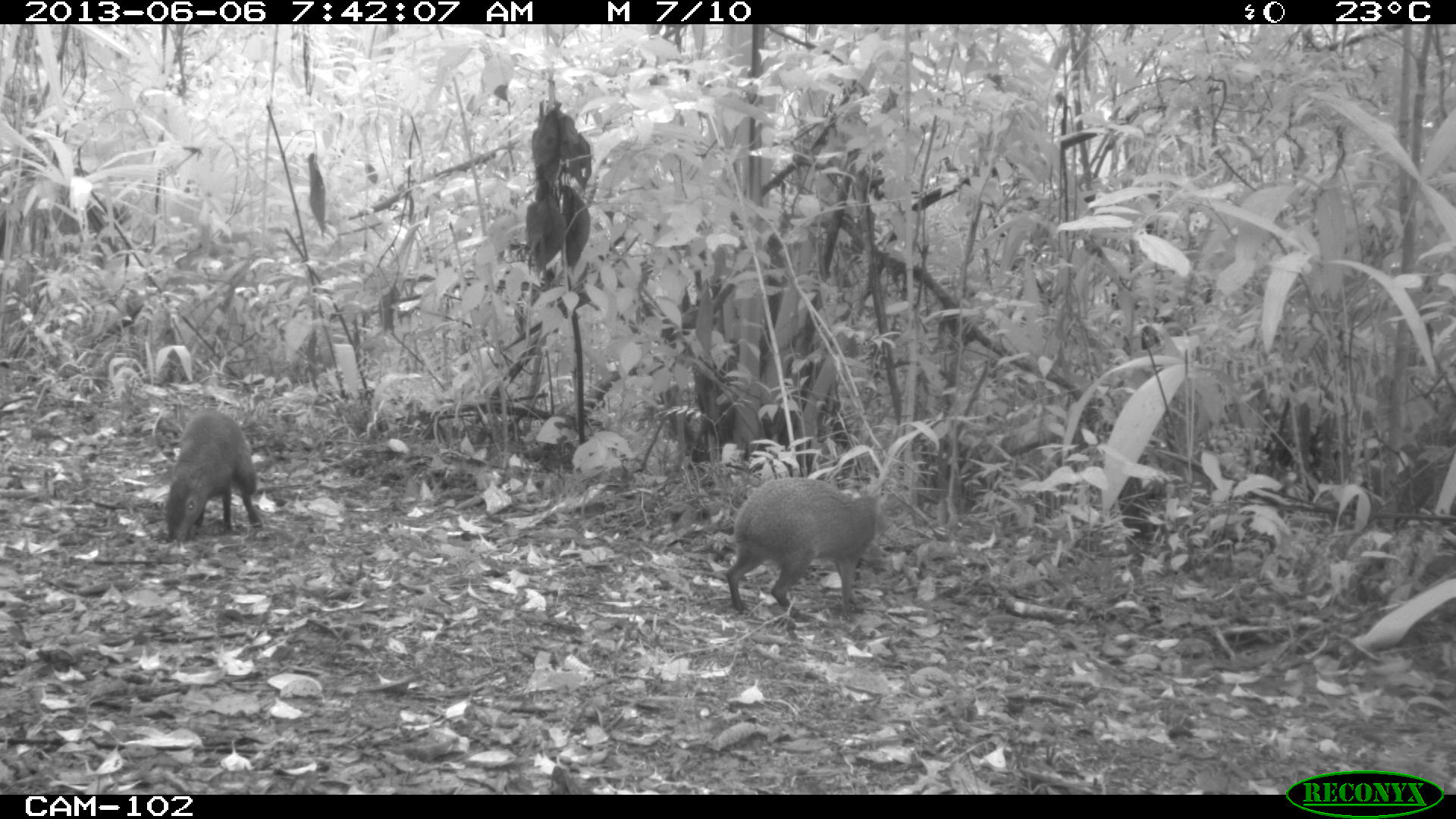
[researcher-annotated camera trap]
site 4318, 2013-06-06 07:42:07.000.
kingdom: Animalia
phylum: Chordata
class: Mammalia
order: Rodentia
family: Dasyproctidae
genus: Dasyprocta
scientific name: Dasyprocta punctata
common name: central american agouti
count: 2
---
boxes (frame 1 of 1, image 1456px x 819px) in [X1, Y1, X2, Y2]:
dasyprocta punctata: [725, 477, 880, 624]; [163, 410, 263, 546]